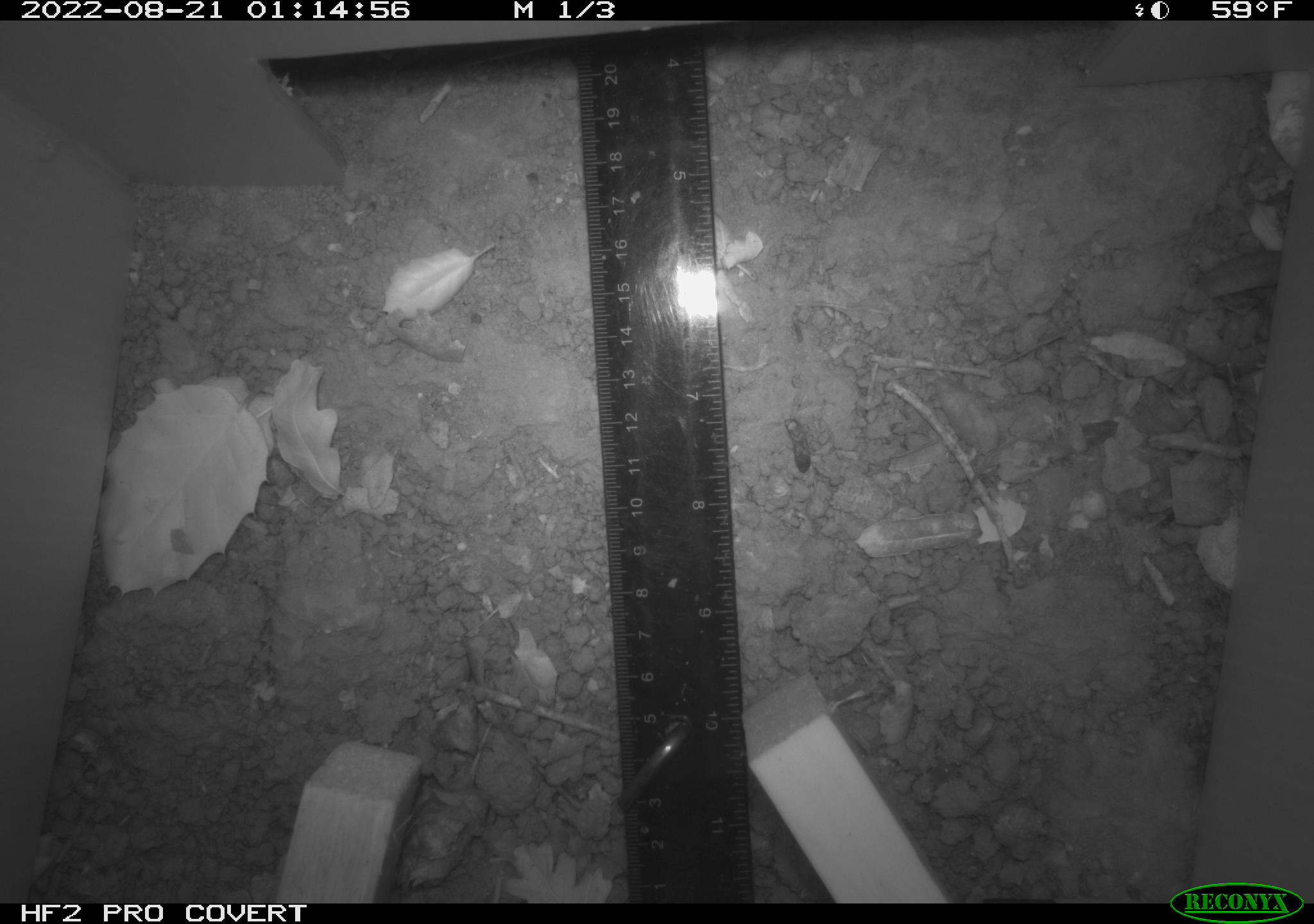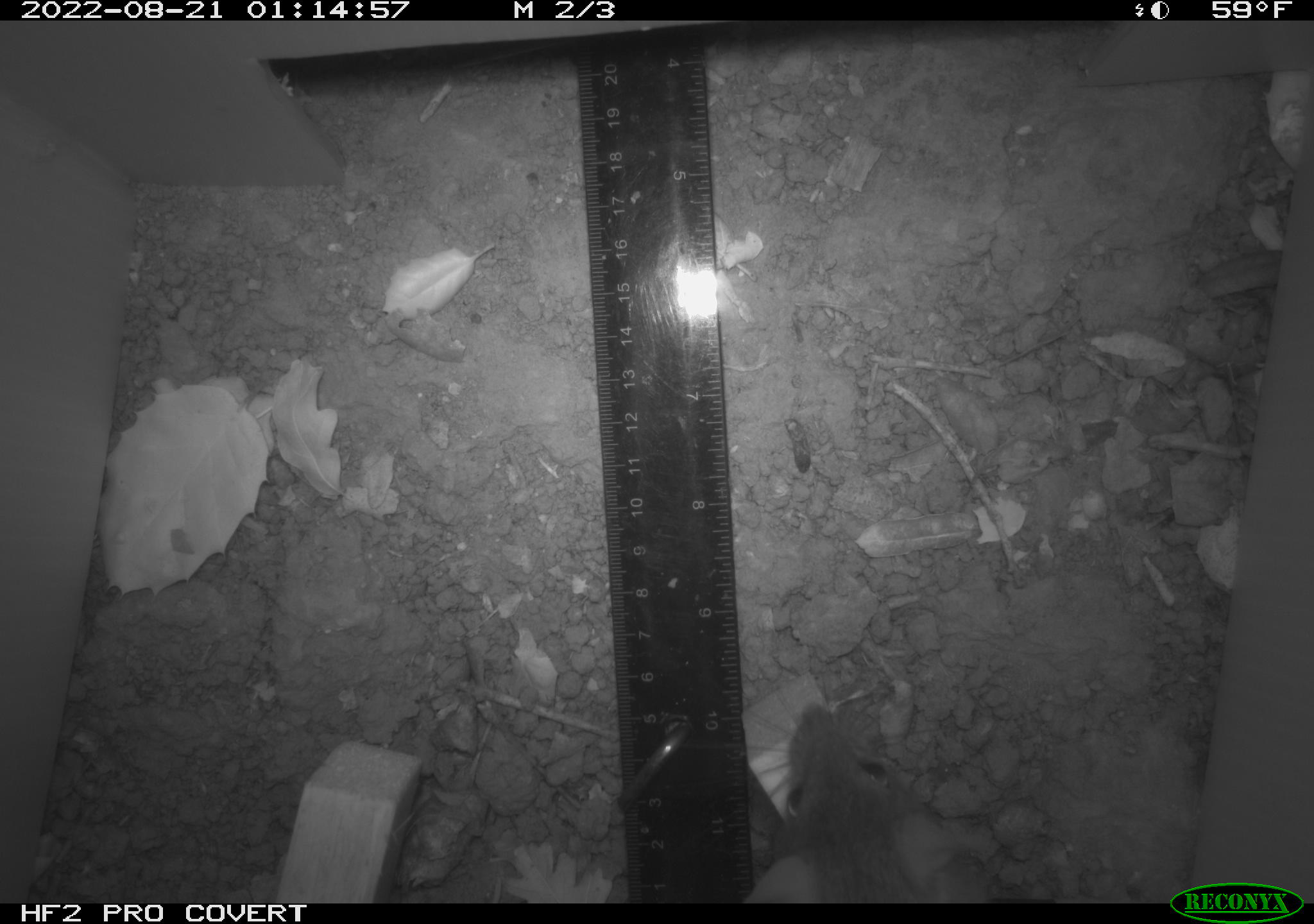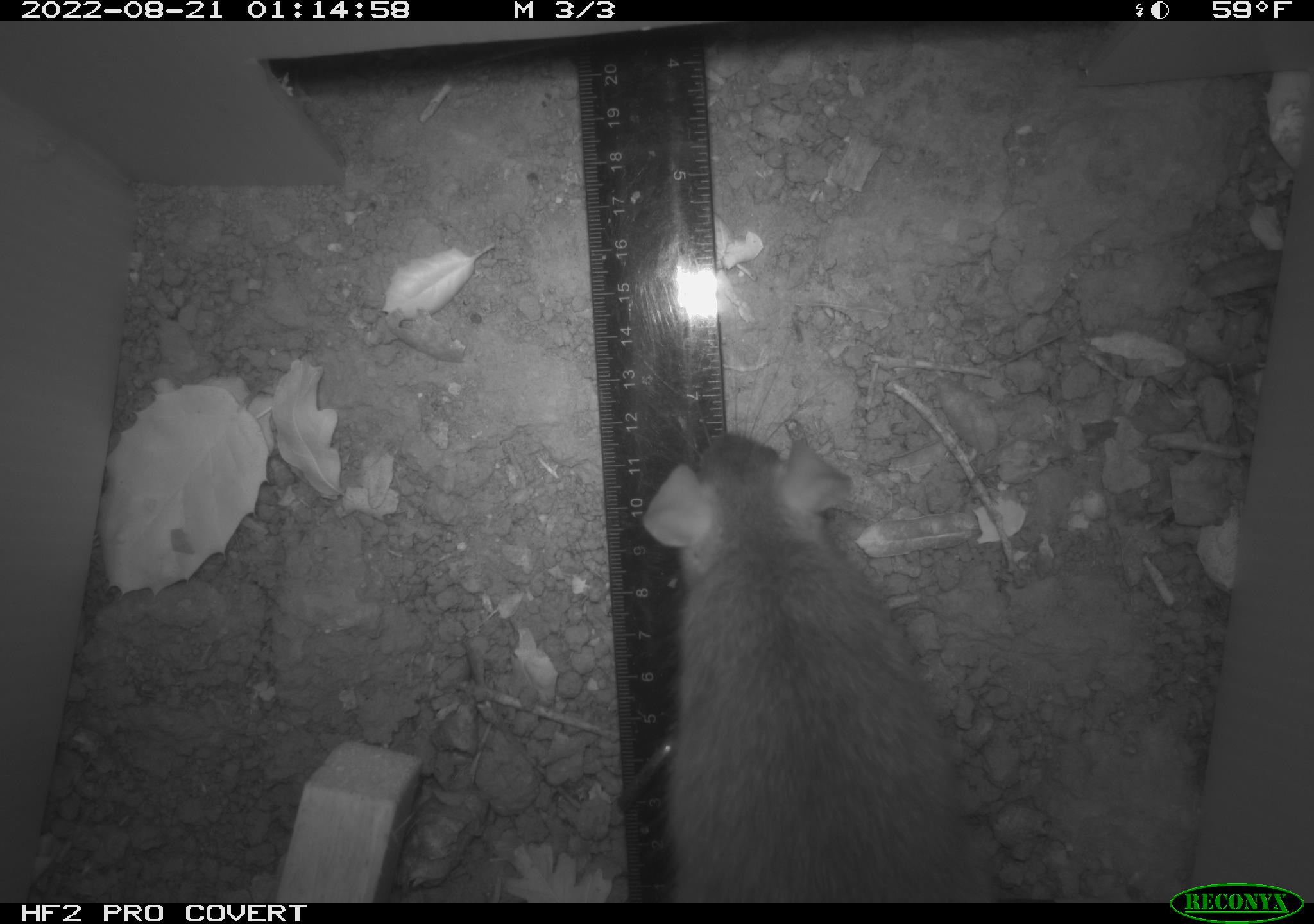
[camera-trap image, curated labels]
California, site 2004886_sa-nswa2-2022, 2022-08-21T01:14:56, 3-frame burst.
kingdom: Animalia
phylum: Chordata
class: Mammalia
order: Rodentia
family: Muridae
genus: Rattus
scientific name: Rattus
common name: rat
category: rattus species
Rattus species (rat) (Rattus).